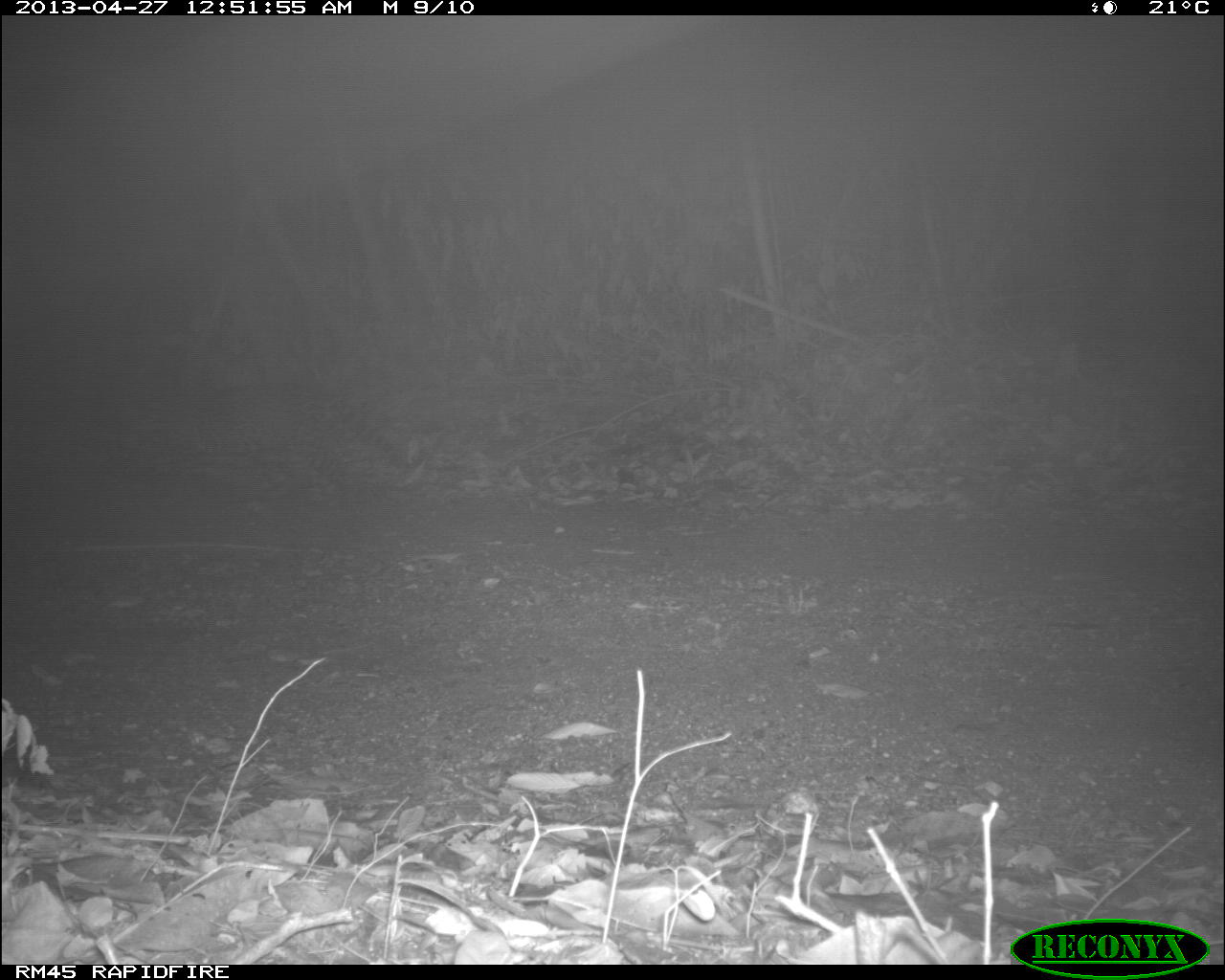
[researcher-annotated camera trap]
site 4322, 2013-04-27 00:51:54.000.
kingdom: Animalia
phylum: Chordata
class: Mammalia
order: Carnivora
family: Felidae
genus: Leopardus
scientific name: Leopardus pardalis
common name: ocelot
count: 1